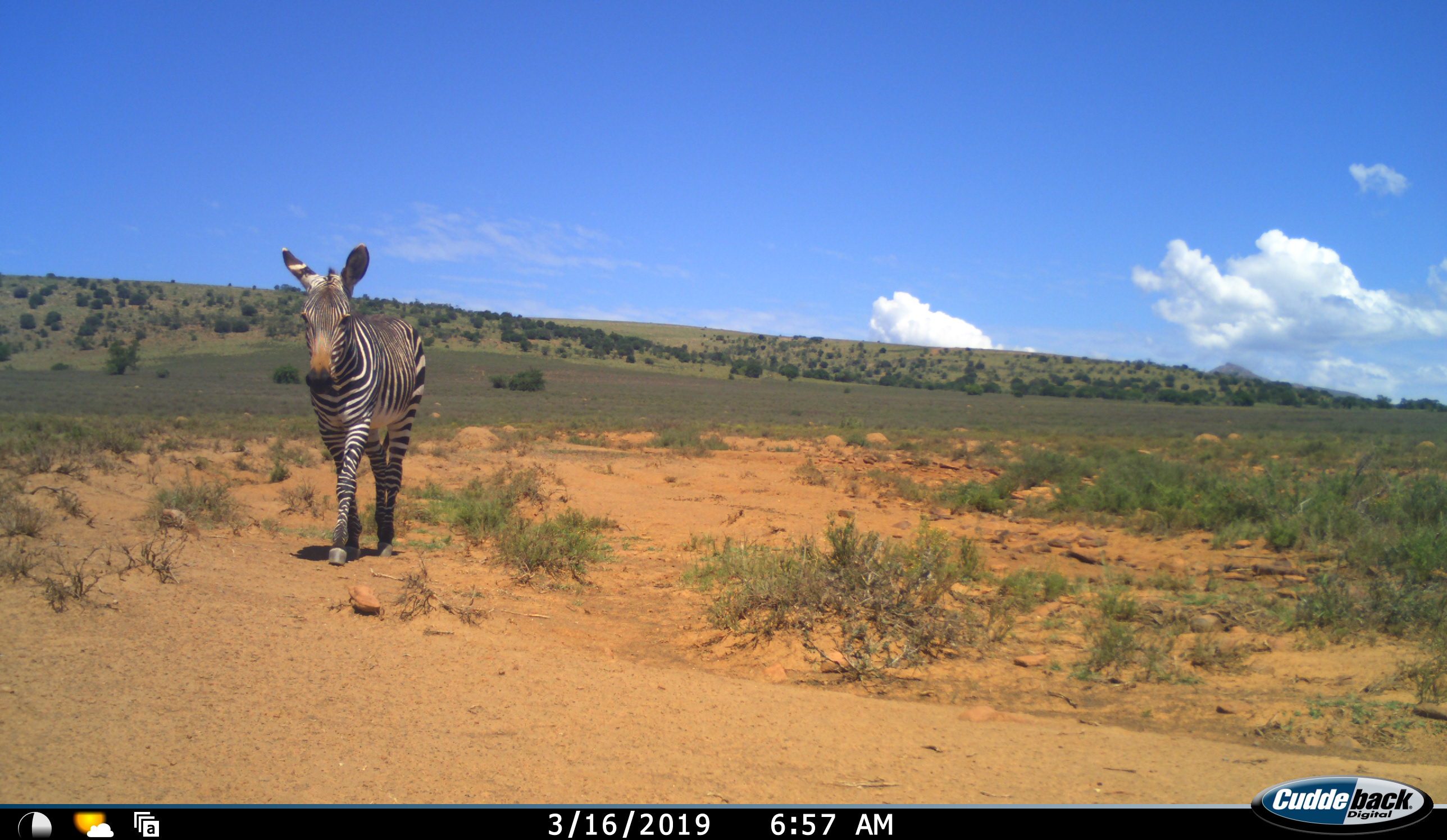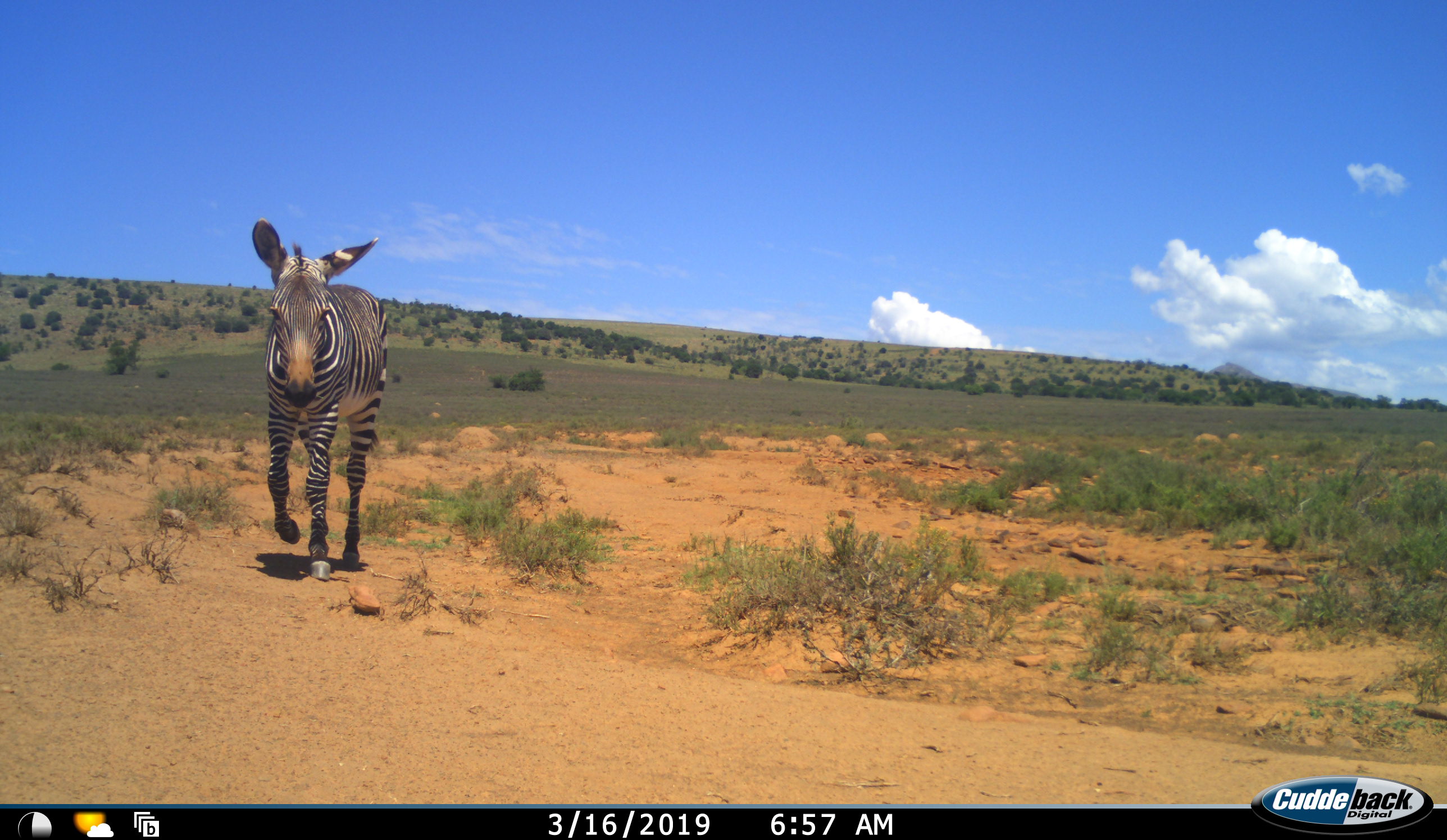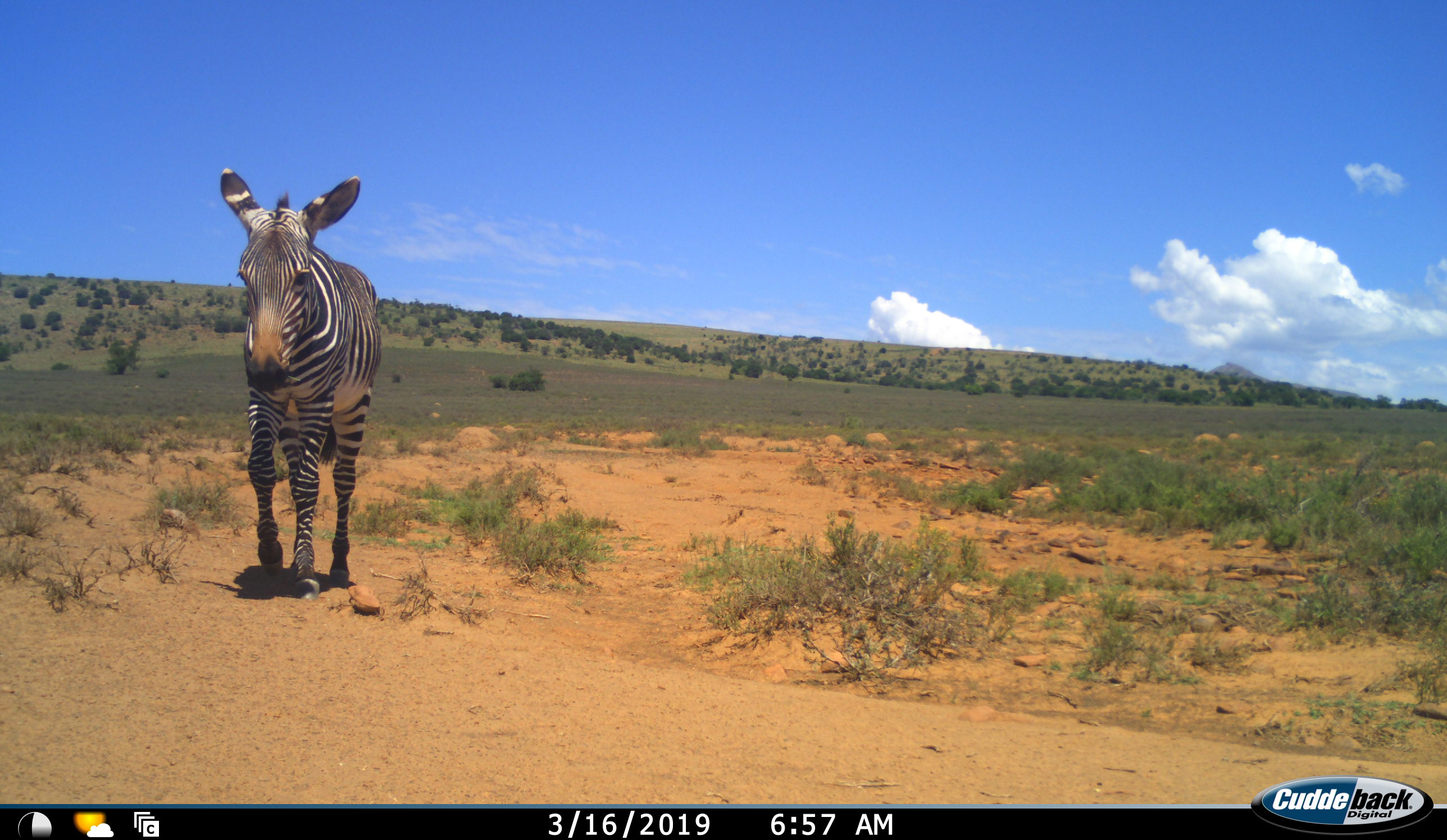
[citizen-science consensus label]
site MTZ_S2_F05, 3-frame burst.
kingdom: Animalia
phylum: Chordata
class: Mammalia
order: Perissodactyla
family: Equidae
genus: Equus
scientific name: Equus zebra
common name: mountain zebra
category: zebramountain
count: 1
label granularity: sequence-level